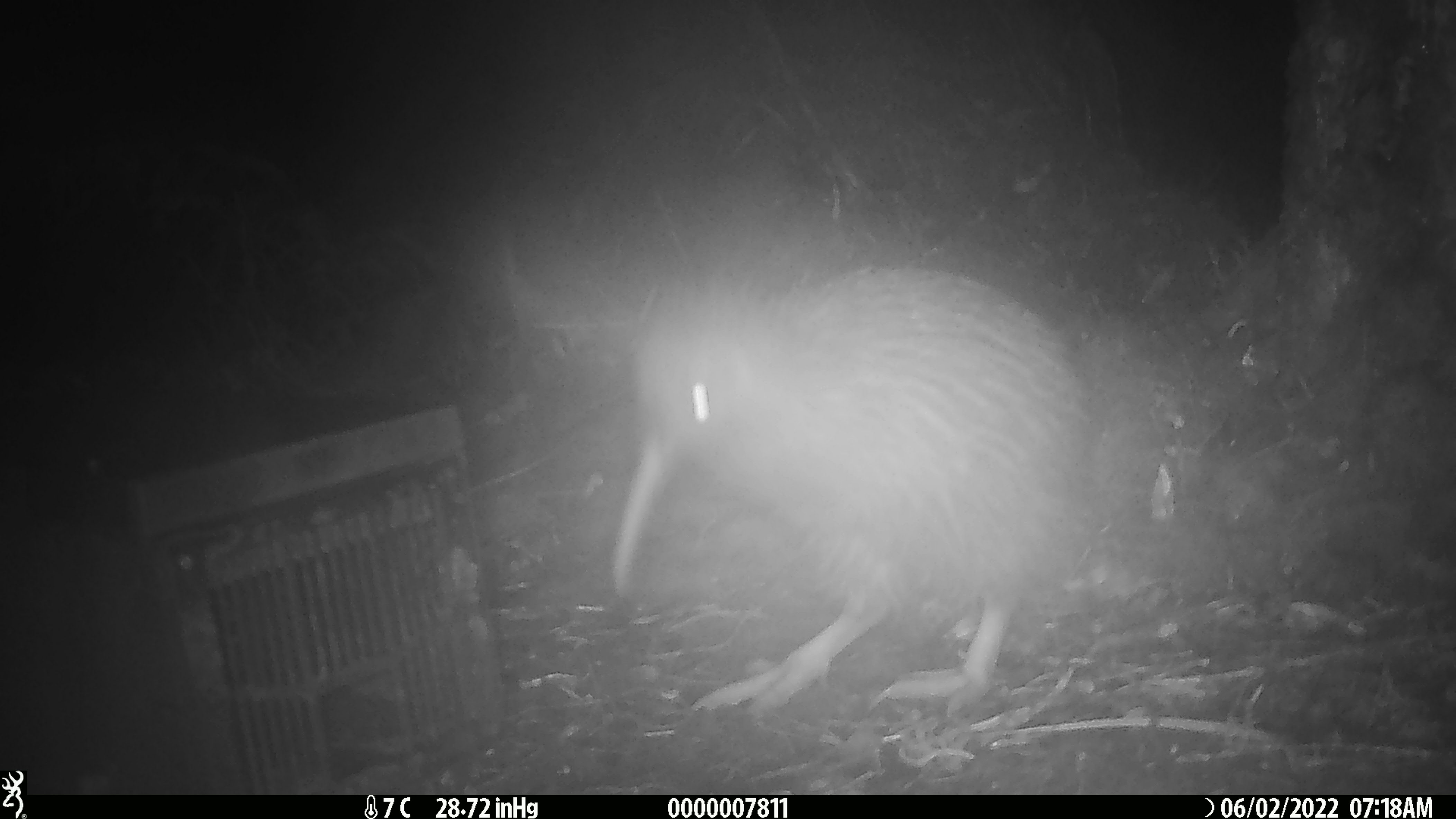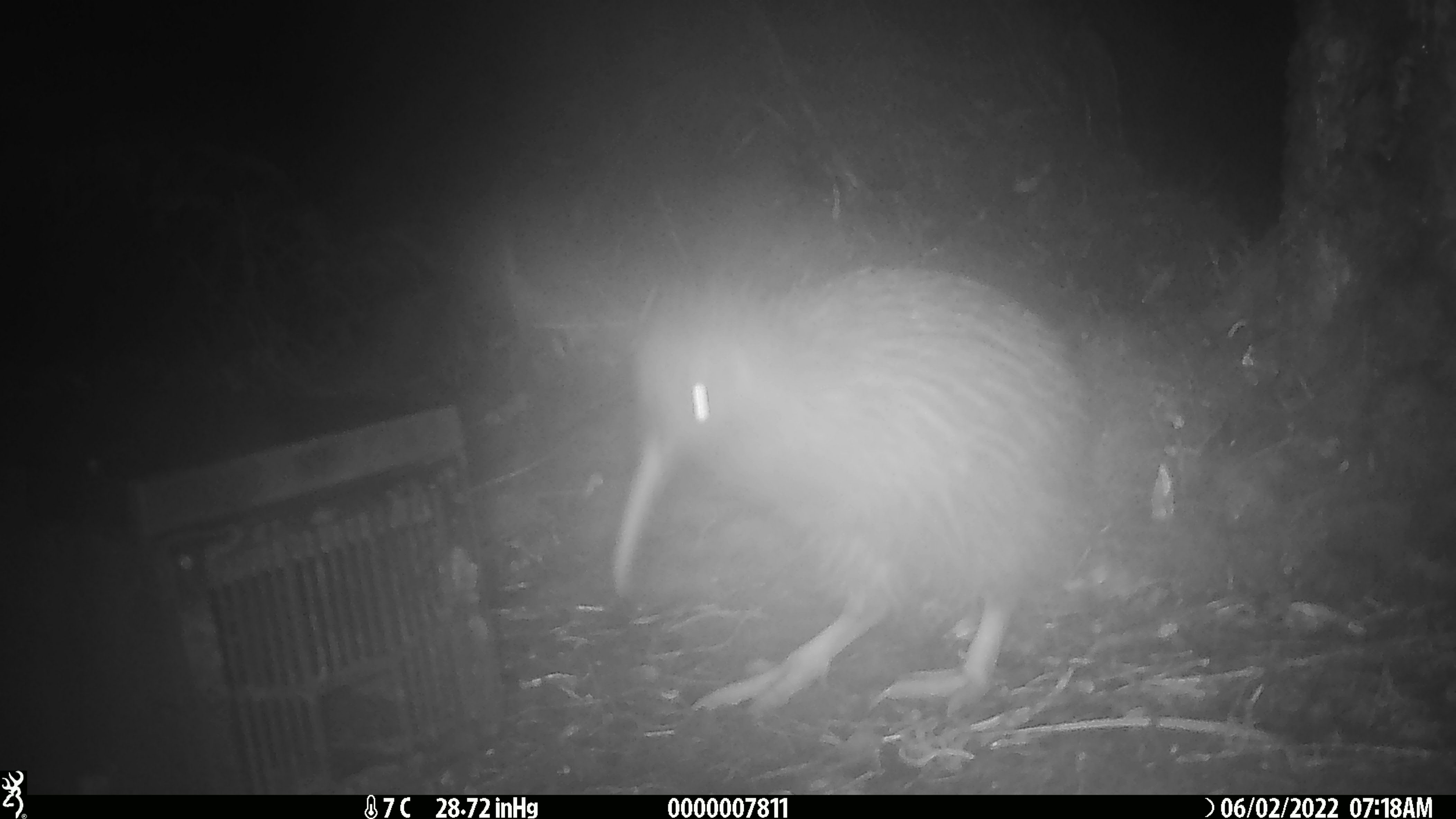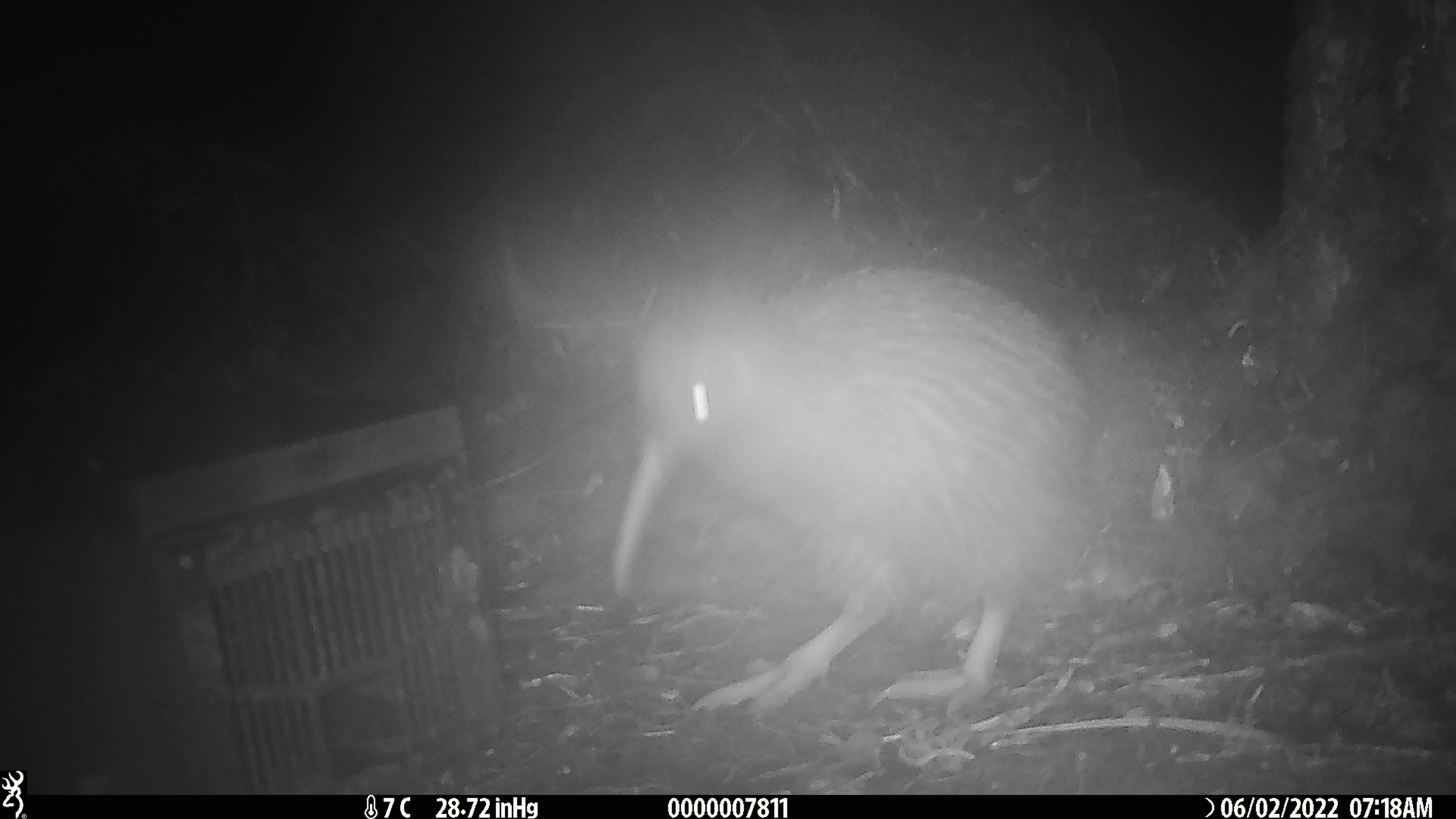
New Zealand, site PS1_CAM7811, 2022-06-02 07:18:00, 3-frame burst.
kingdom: Animalia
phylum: Chordata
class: Aves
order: Apterygiformes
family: Apterygidae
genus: Apteryx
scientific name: Apteryx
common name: kiwi